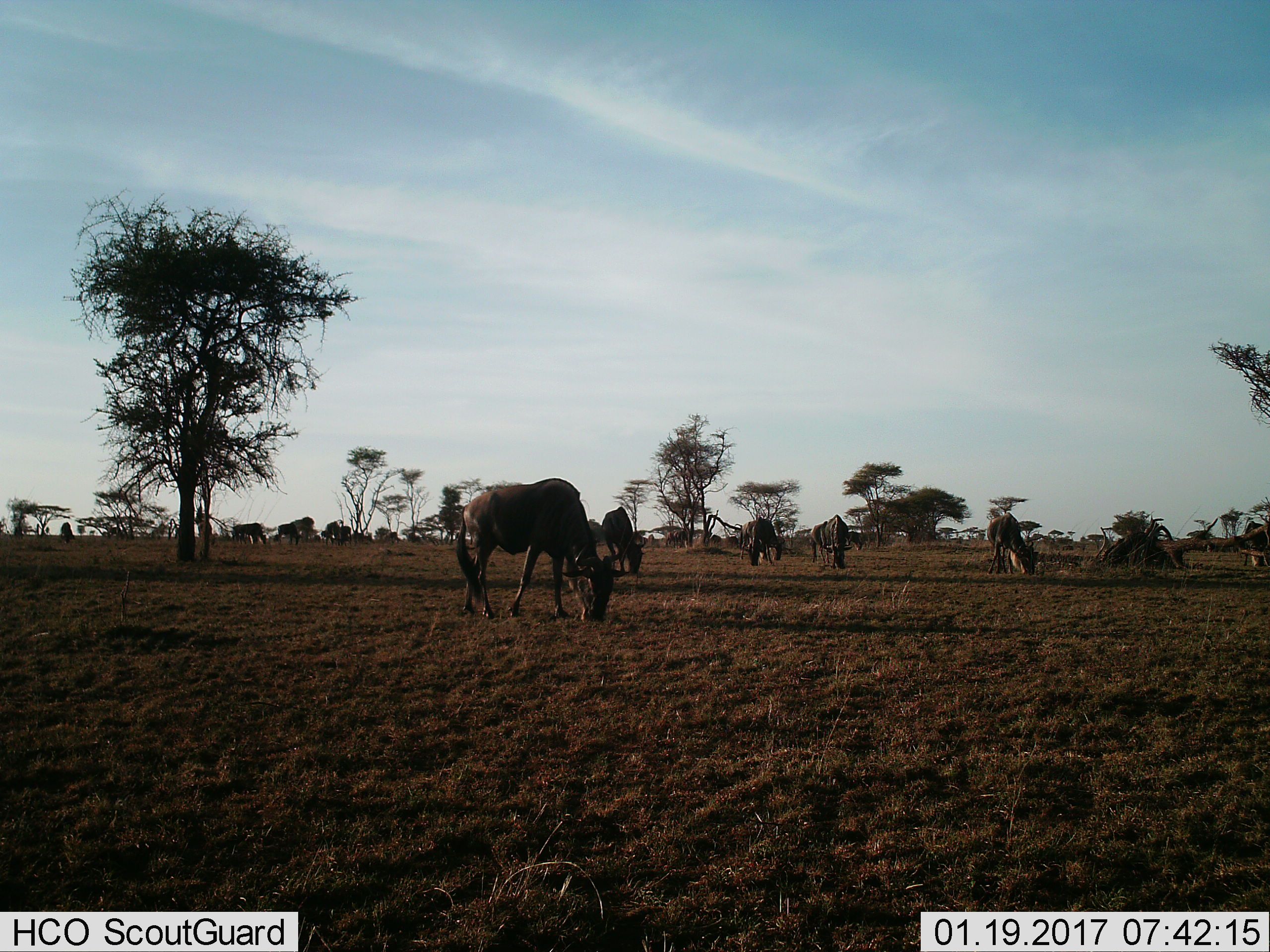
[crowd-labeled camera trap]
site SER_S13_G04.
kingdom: Animalia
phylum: Chordata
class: Mammalia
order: Artiodactyla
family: Bovidae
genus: Connochaetes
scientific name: Connochaetes taurinus taurinus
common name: blue wildebeest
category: wildebeestblue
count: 10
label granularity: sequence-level